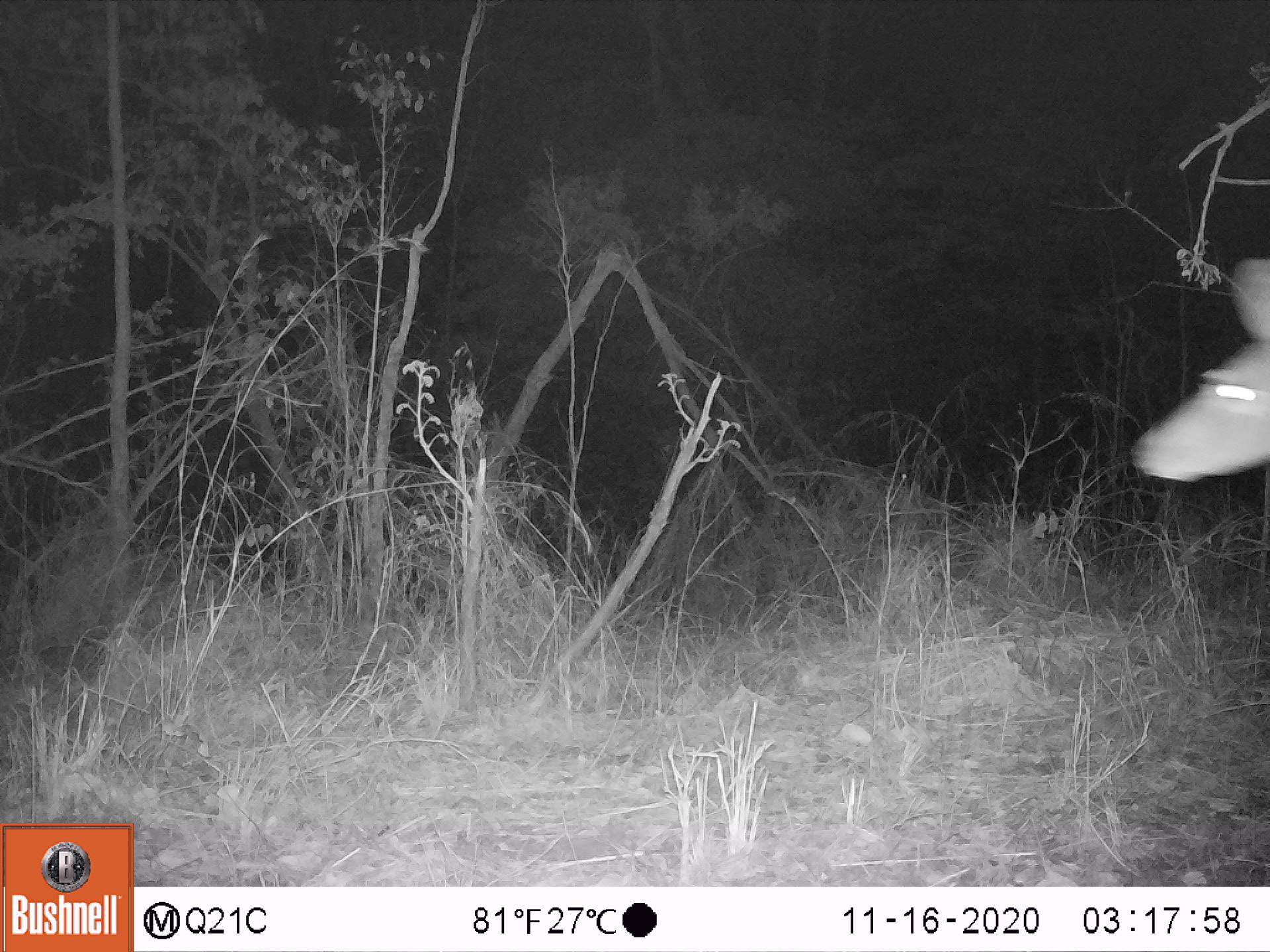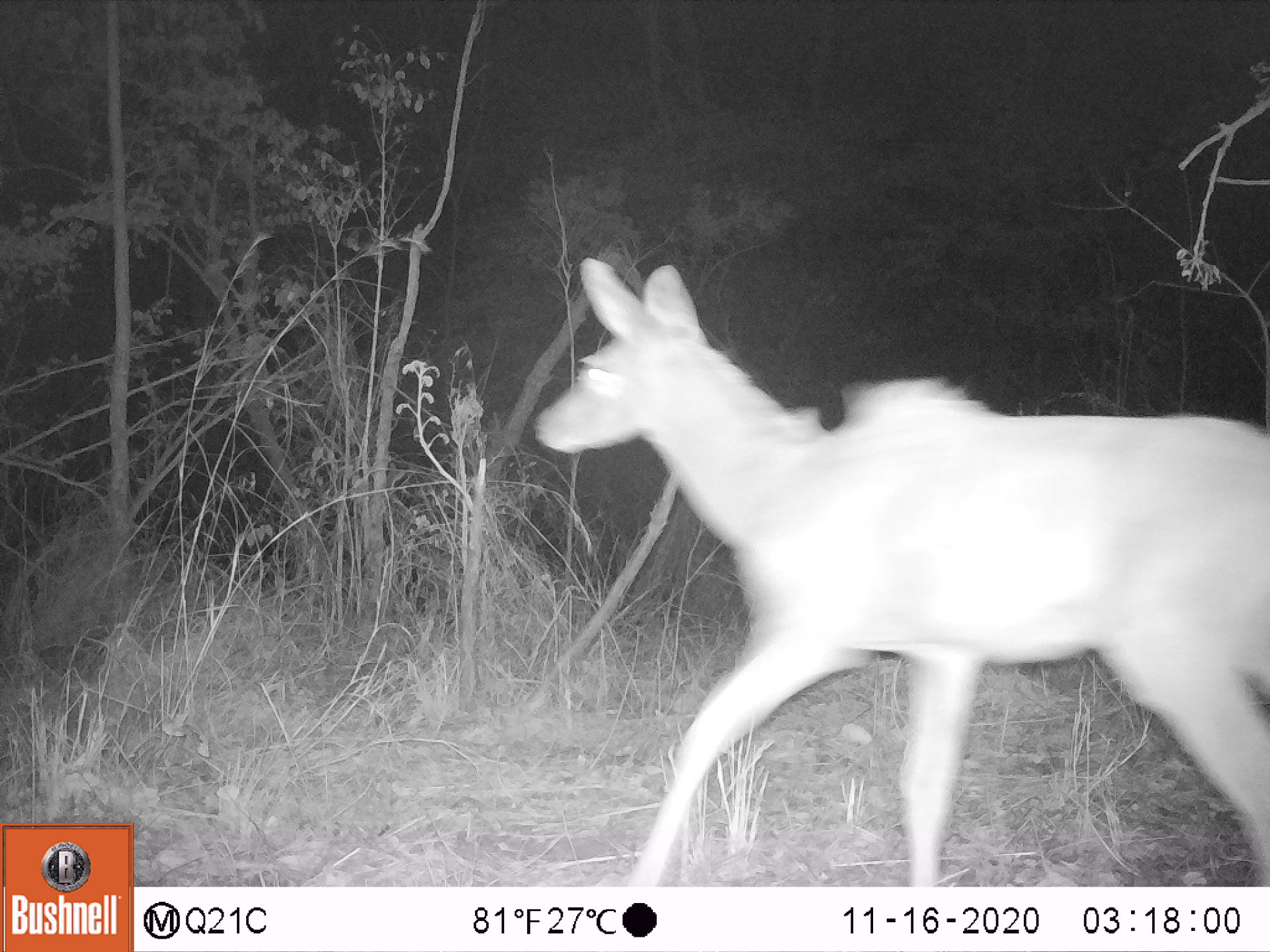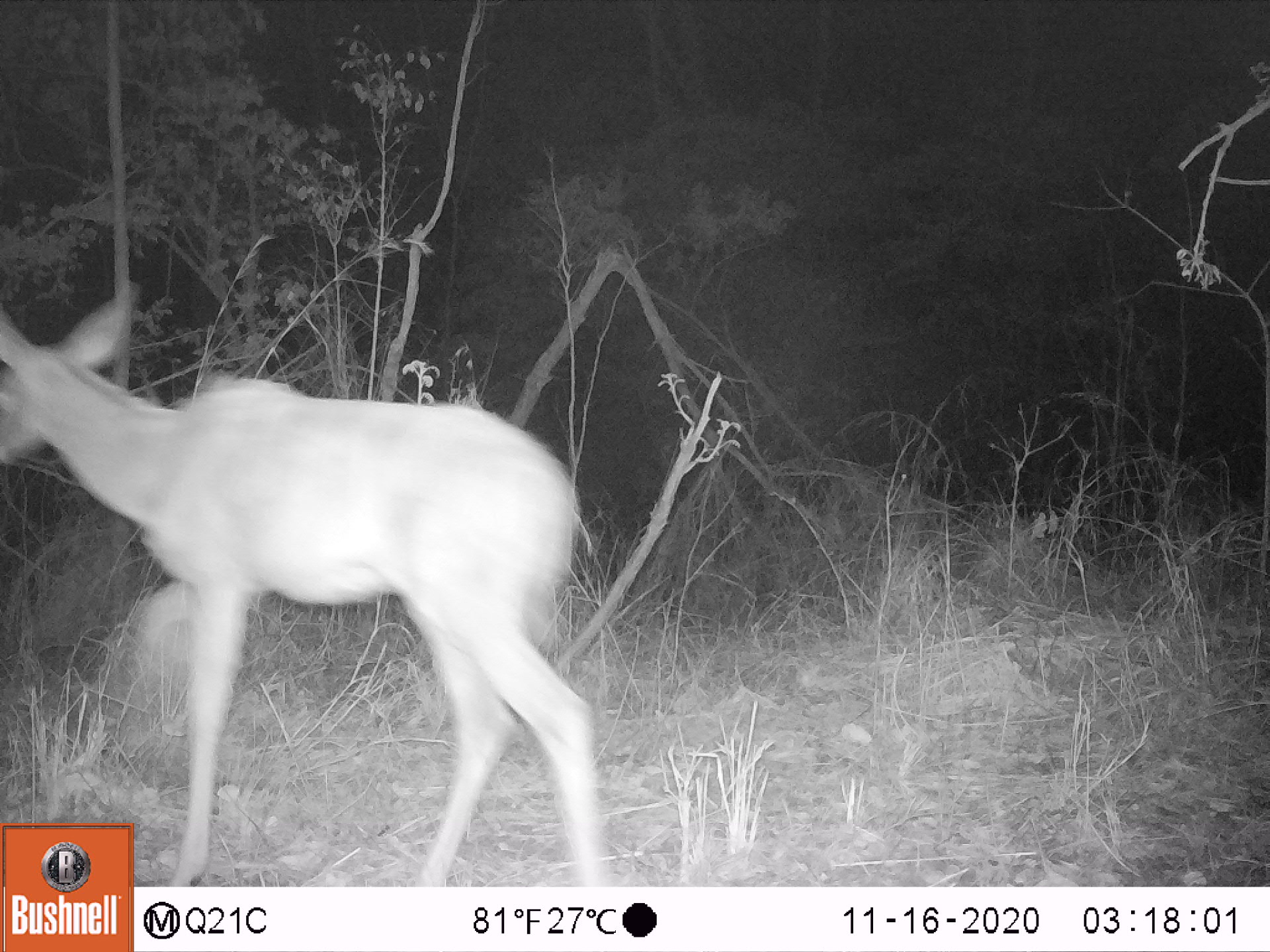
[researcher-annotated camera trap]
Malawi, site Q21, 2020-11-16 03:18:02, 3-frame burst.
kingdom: Animalia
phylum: Chordata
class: Mammalia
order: Artiodactyla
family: Bovidae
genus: Tragelaphus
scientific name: Tragelaphus strepsiceros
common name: greater kudu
Greater kudu (Tragelaphus strepsiceros), count 1.